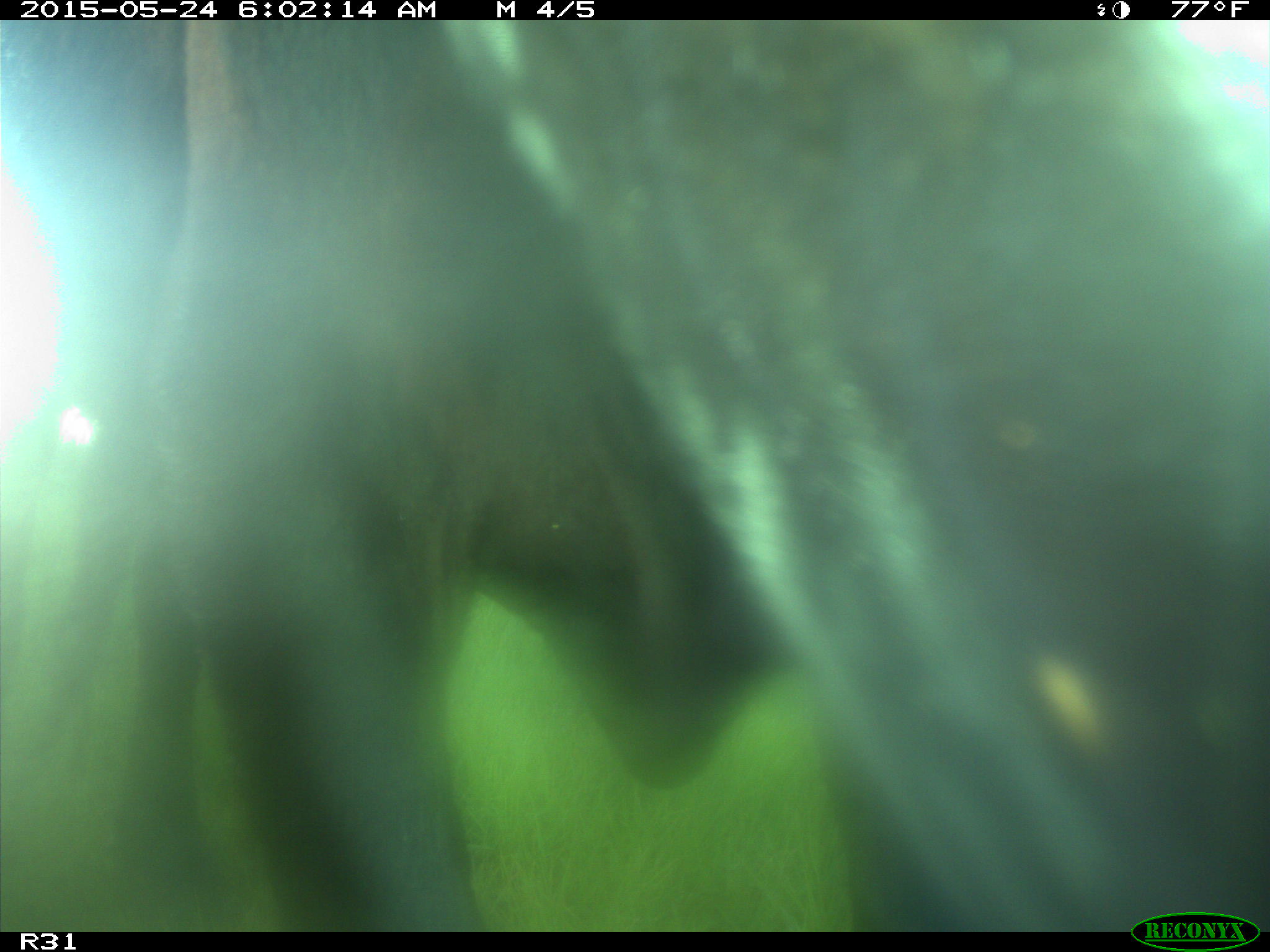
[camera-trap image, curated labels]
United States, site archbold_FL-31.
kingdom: Animalia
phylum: Chordata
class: Mammalia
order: Artiodactyla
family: Bovidae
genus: Bos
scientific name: Bos taurus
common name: domestic cow